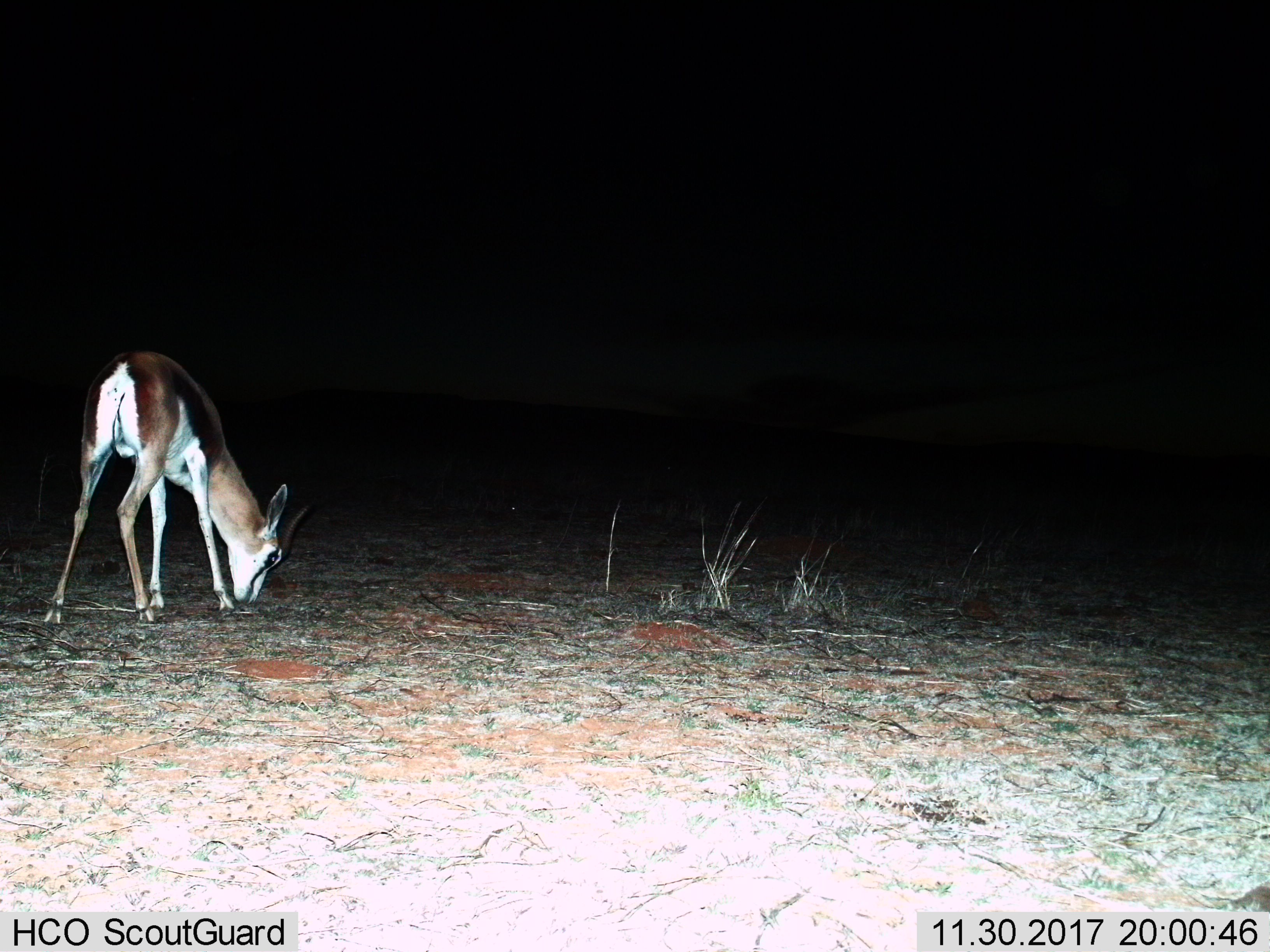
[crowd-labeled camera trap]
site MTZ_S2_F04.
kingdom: Animalia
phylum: Chordata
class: Mammalia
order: Artiodactyla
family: Bovidae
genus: Antidorcas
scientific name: Antidorcas marsupialis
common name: springbok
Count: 1.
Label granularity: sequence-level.